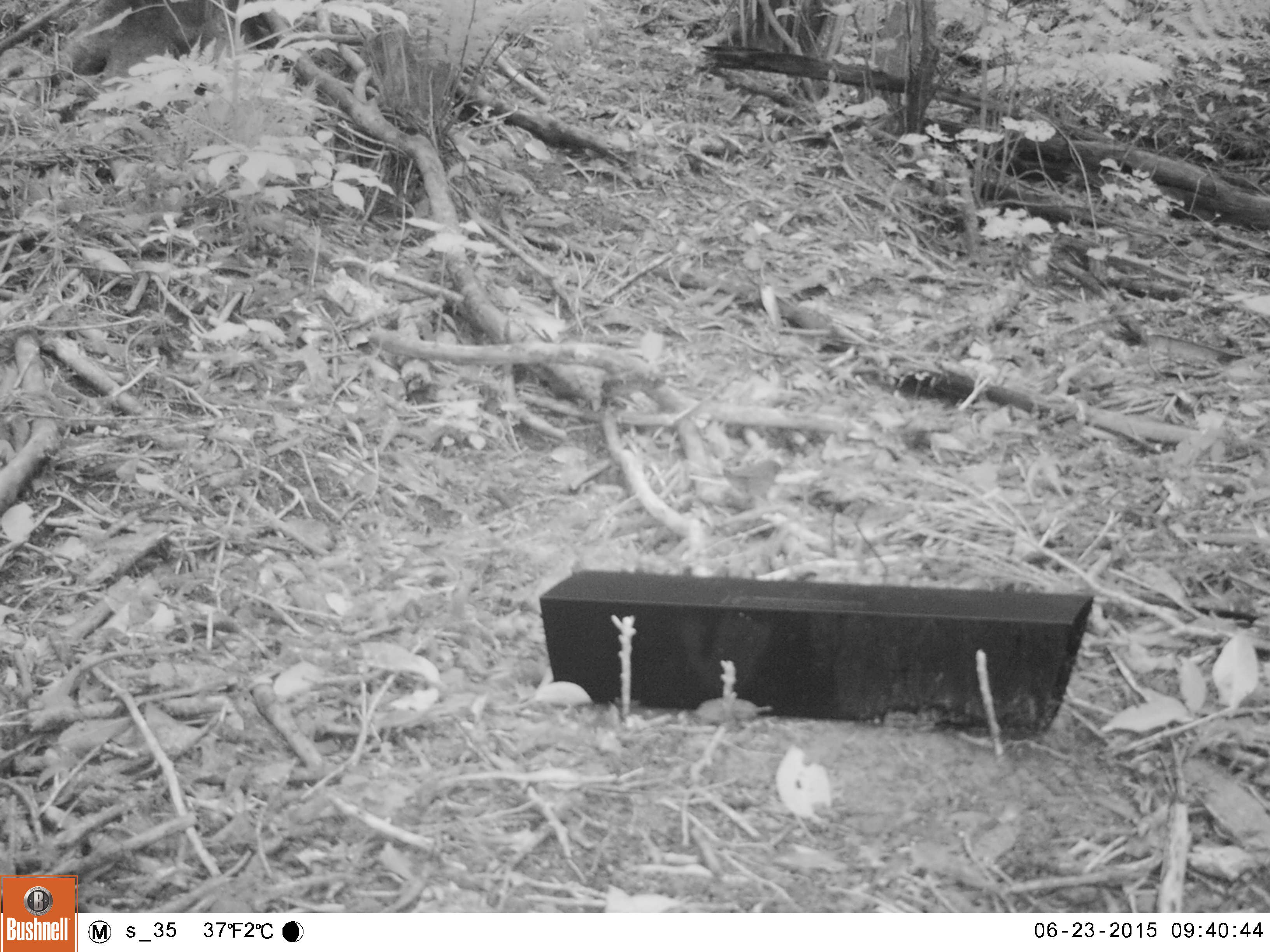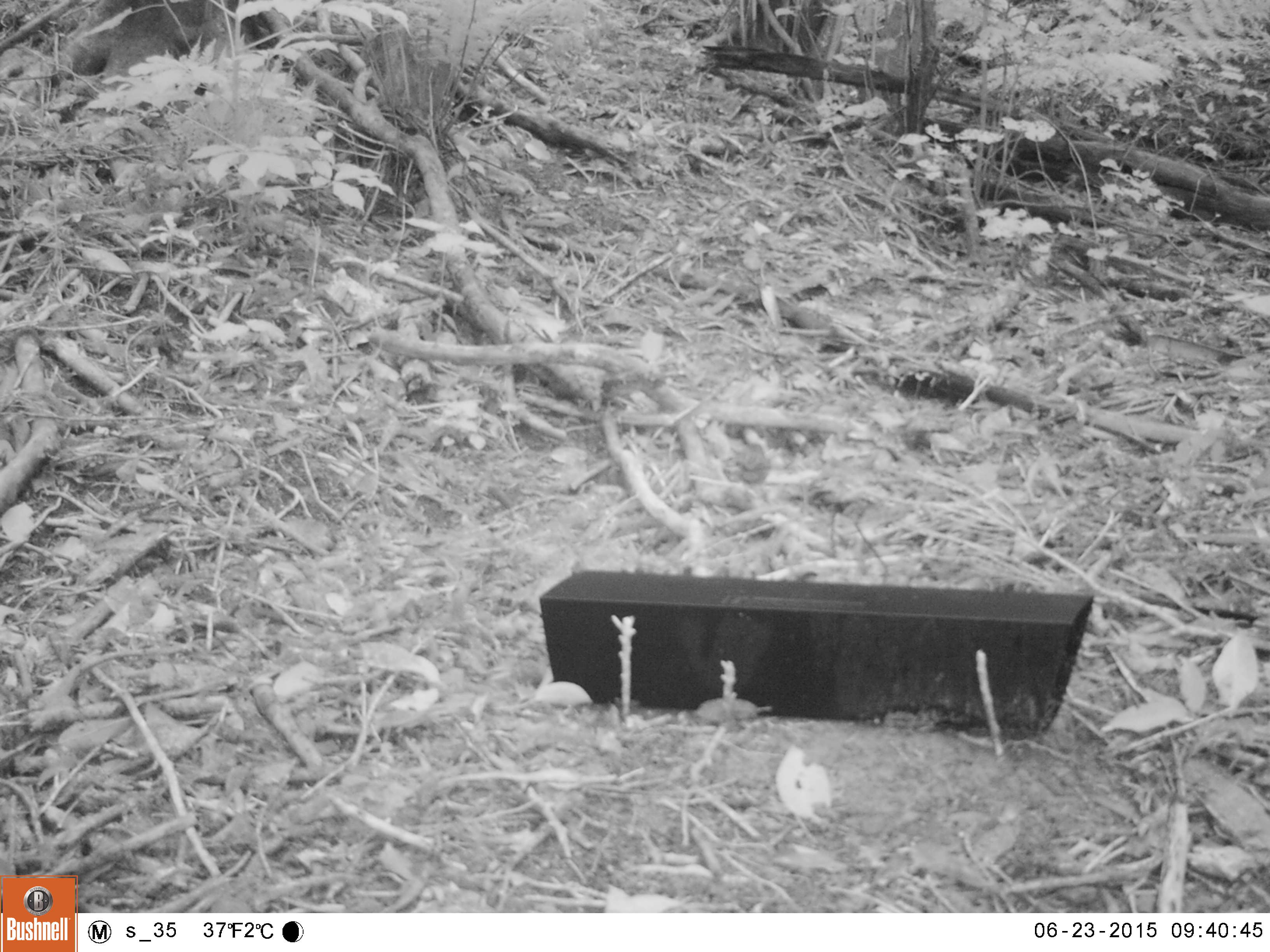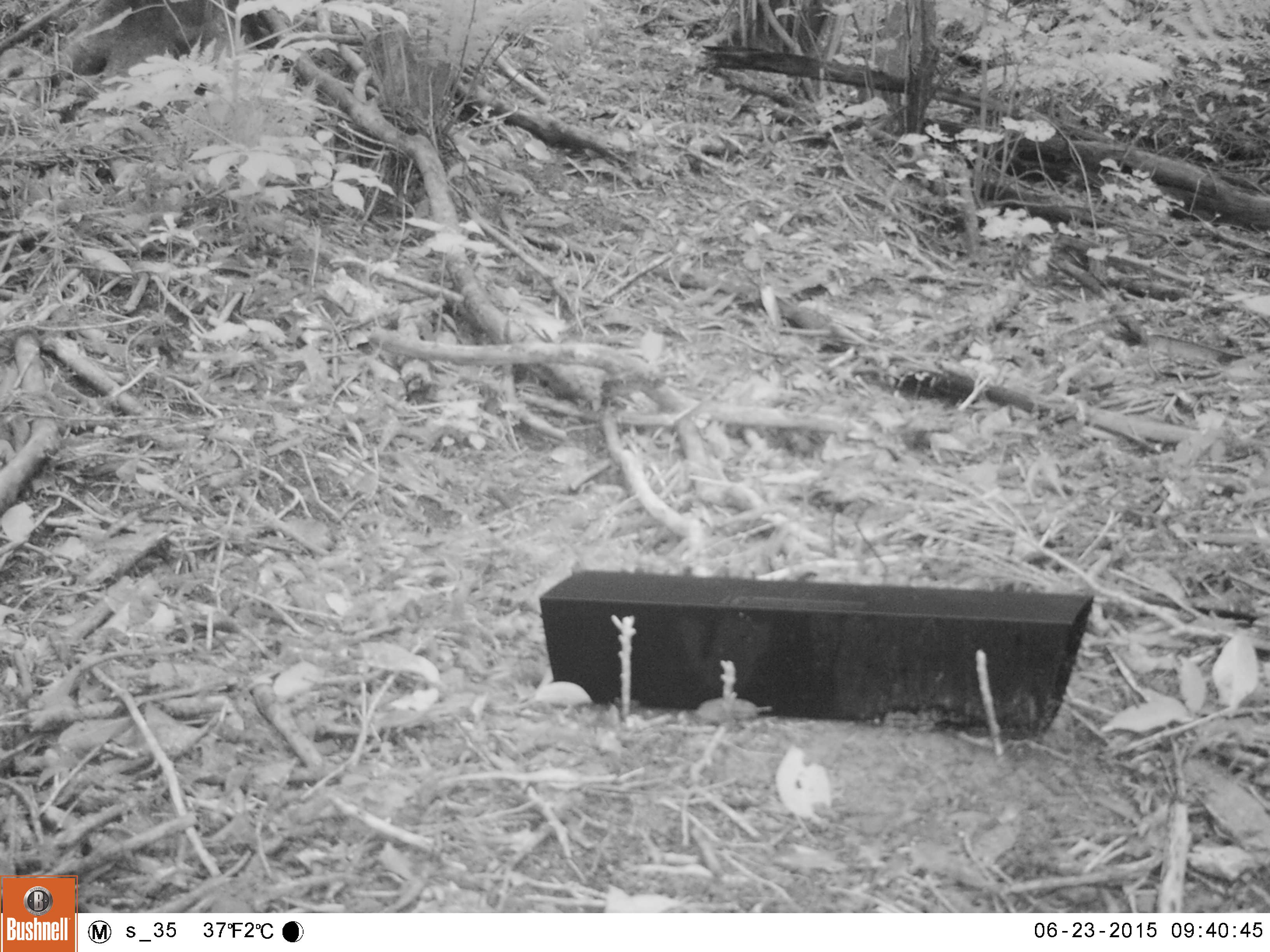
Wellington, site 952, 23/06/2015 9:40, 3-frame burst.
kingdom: Animalia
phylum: Chordata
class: Aves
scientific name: Aves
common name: bird